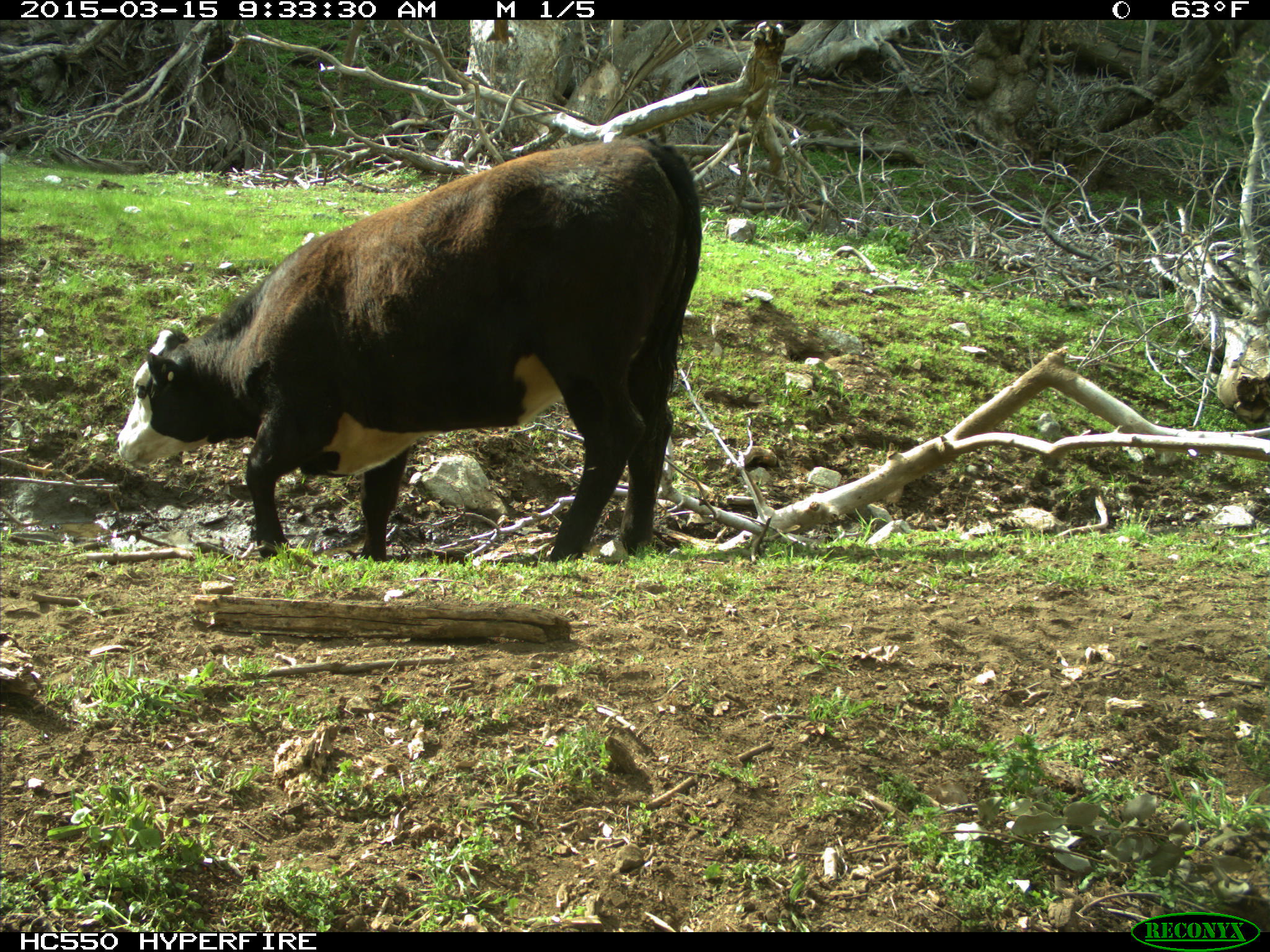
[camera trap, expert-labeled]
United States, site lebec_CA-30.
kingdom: Animalia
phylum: Chordata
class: Mammalia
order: Artiodactyla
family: Bovidae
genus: Bos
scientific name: Bos taurus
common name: domestic cow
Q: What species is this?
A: Bos taurus (domestic cow).